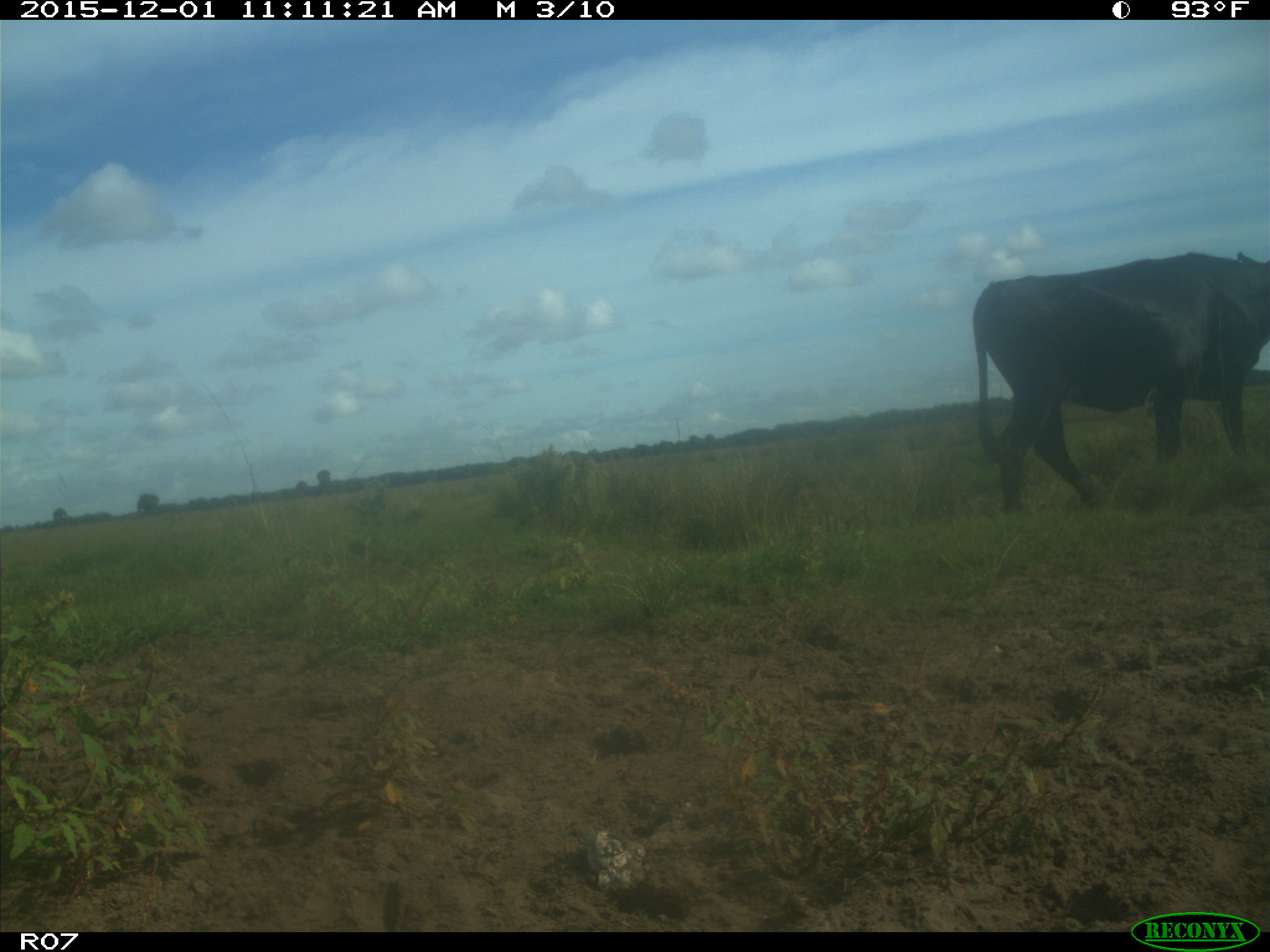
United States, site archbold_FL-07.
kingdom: Animalia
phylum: Chordata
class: Mammalia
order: Artiodactyla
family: Bovidae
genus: Bos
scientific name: Bos taurus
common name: domestic cow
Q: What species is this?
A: Bos taurus (domestic cow).